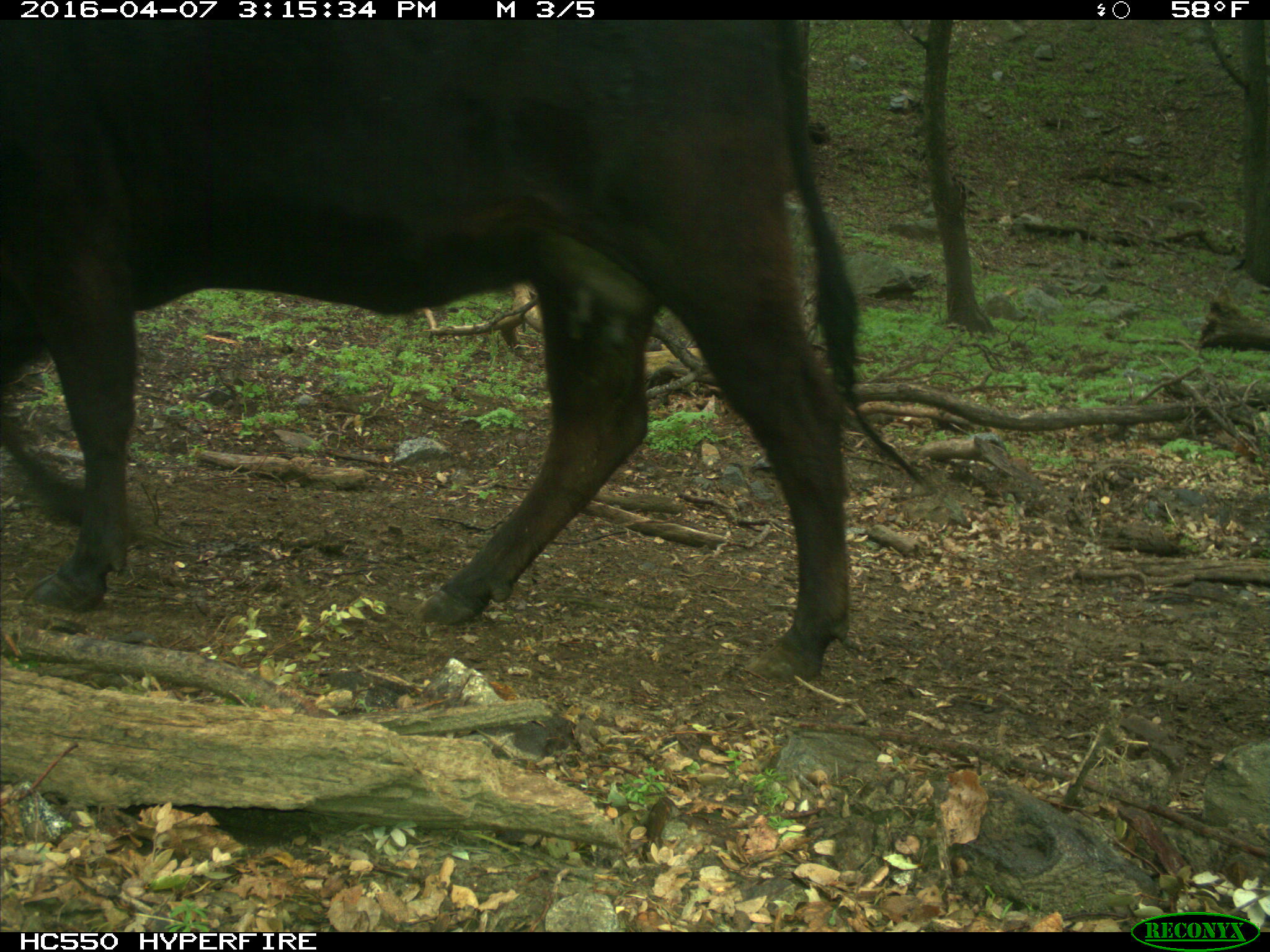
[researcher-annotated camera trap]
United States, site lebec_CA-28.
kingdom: Animalia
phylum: Chordata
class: Mammalia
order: Artiodactyla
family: Bovidae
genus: Bos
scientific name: Bos taurus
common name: domestic cow